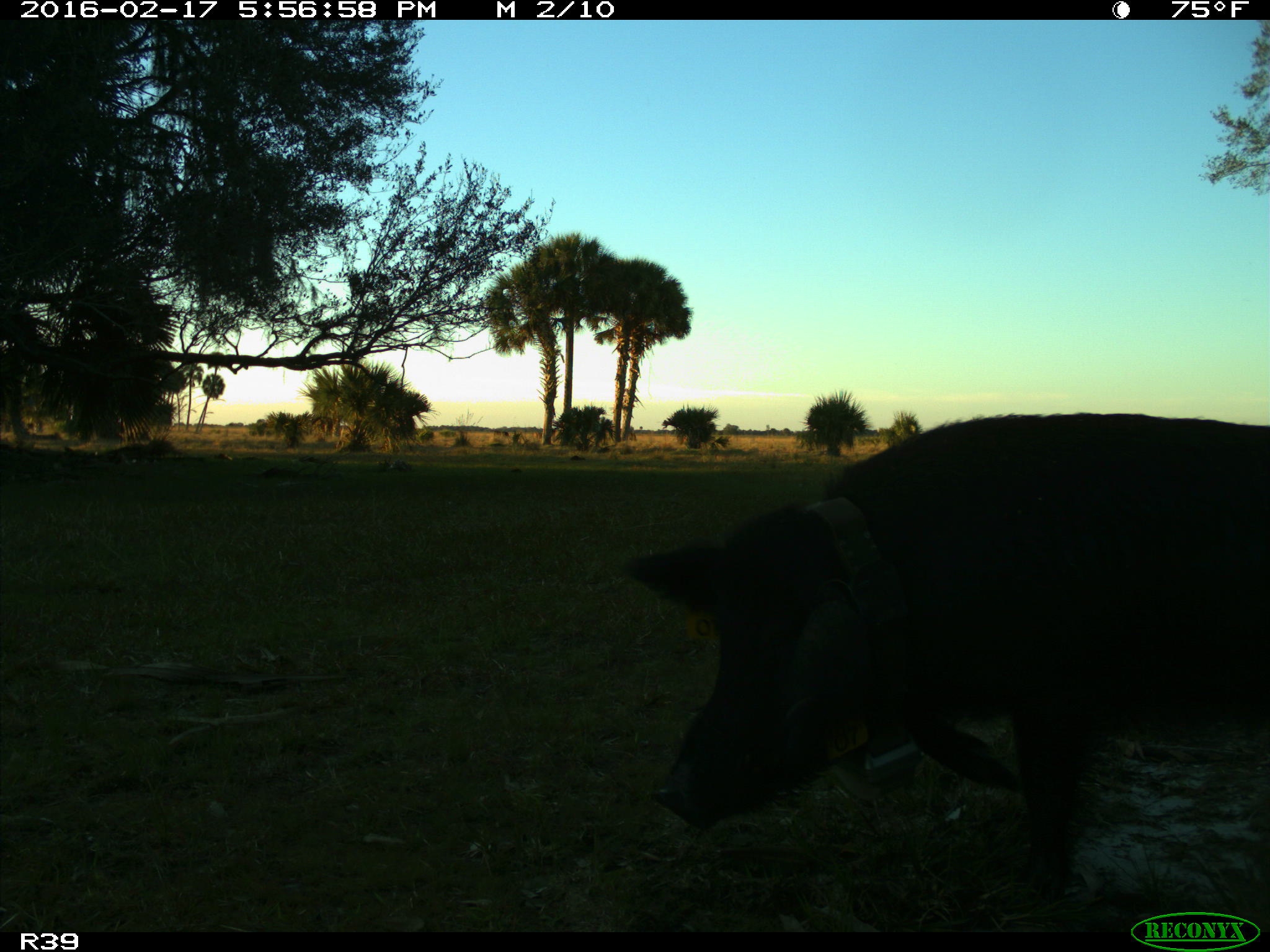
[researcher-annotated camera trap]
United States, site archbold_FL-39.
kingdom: Animalia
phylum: Chordata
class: Mammalia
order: Artiodactyla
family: Suidae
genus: Sus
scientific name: Sus scrofa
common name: wild boar